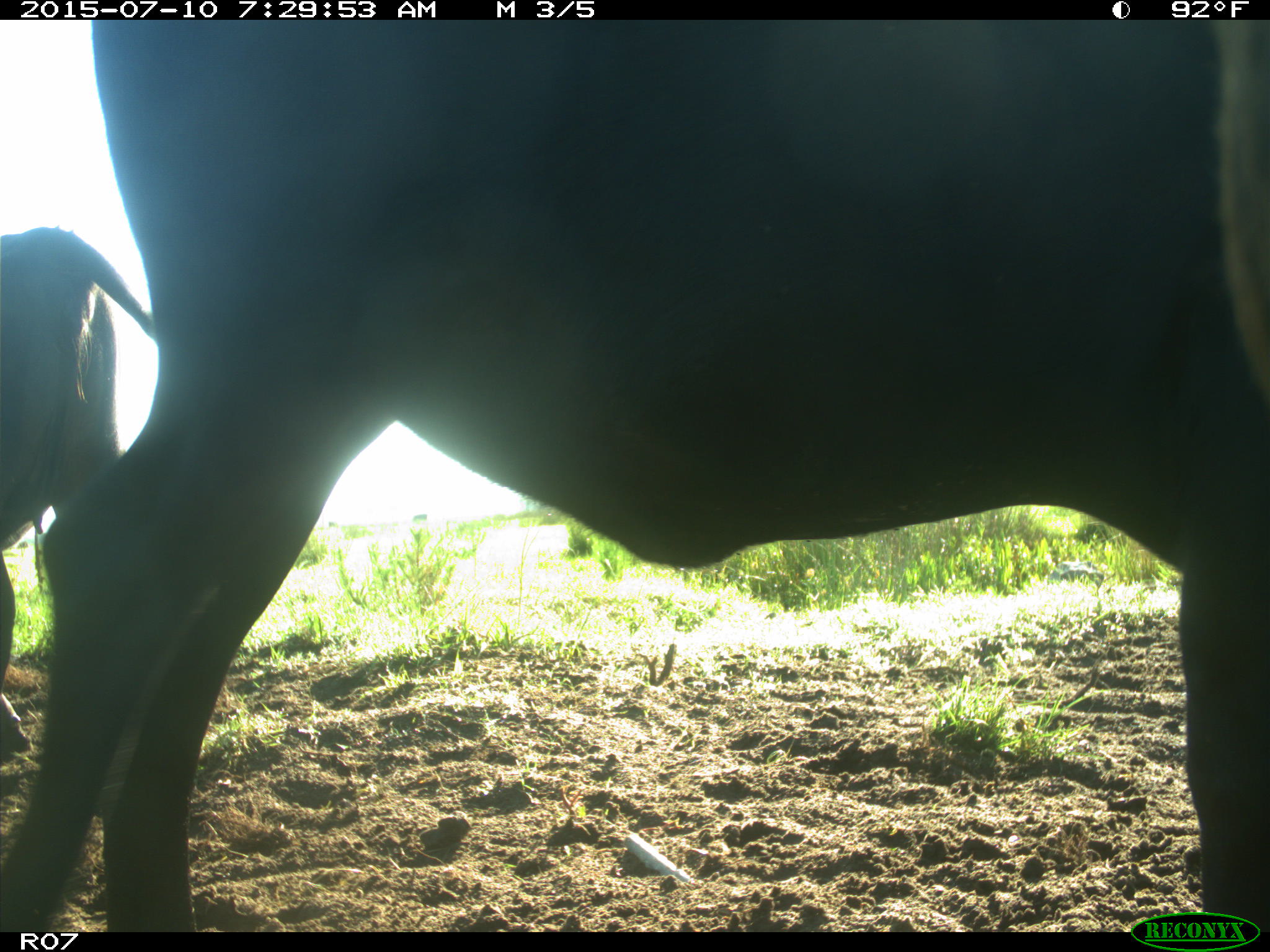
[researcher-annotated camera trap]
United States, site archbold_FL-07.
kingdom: Animalia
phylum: Chordata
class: Mammalia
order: Artiodactyla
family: Bovidae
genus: Bos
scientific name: Bos taurus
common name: domestic cow